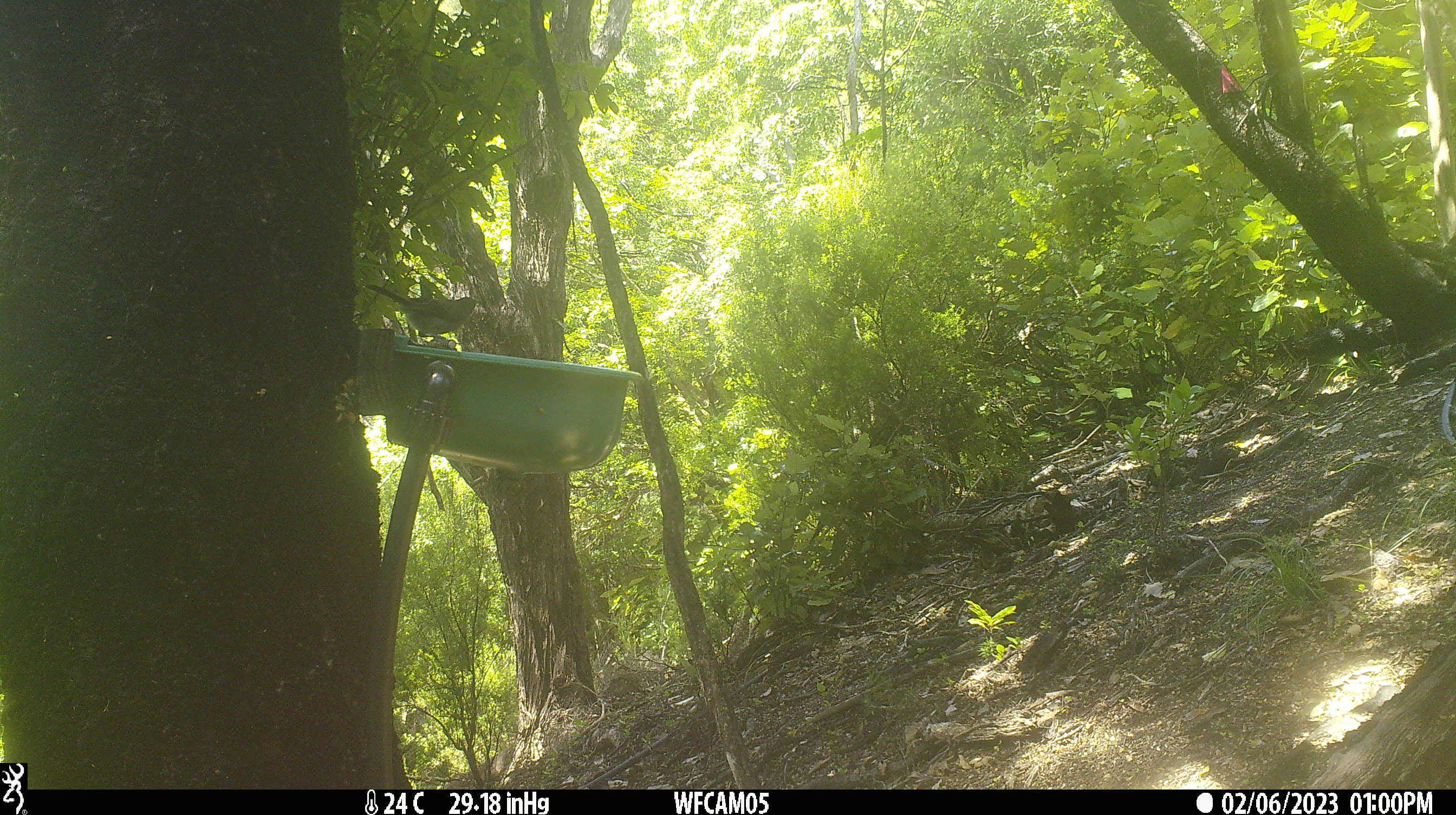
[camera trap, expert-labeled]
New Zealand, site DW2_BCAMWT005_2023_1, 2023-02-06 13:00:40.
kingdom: Animalia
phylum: Chordata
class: Aves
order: Passeriformes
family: Meliphagidae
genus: Anthornis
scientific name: Anthornis melanura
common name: new zealand bellbird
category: bellbird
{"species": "bellbird (new zealand bellbird) (Anthornis melanura)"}